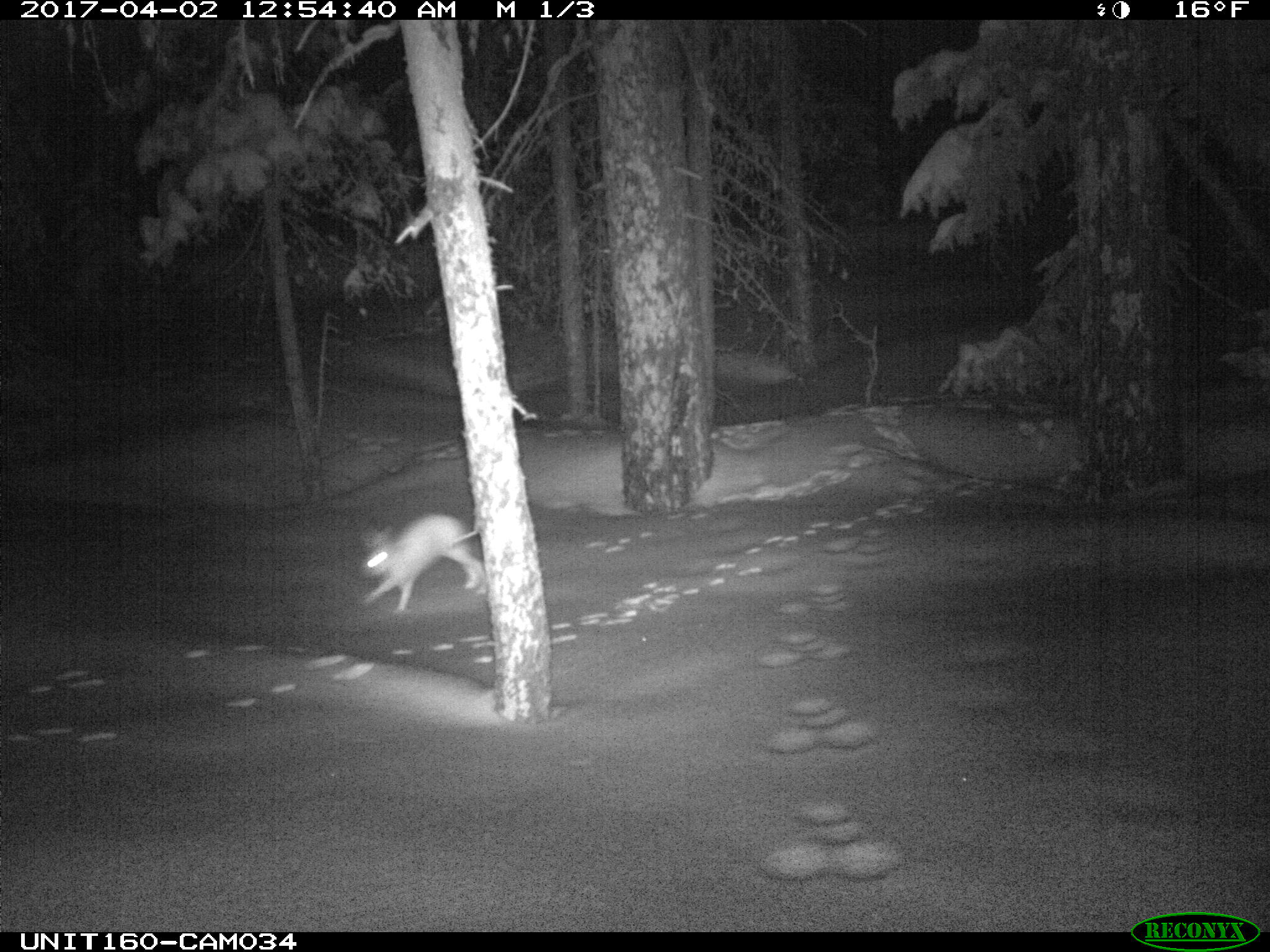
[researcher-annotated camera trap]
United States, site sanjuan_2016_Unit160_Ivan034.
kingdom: Animalia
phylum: Chordata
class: Mammalia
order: Lagomorpha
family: Leporidae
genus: Lepus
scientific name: Lepus americanus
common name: snowshoe hare